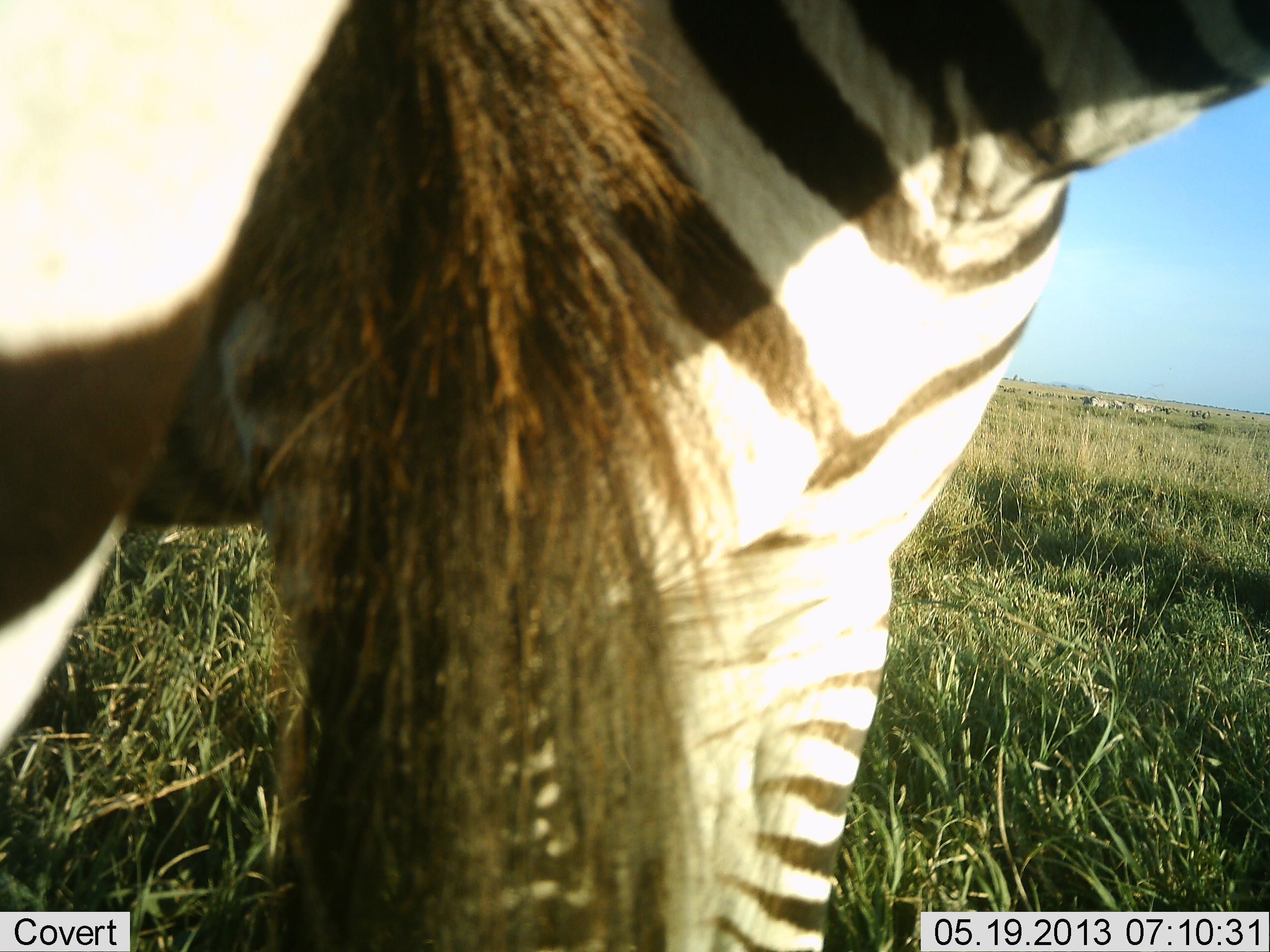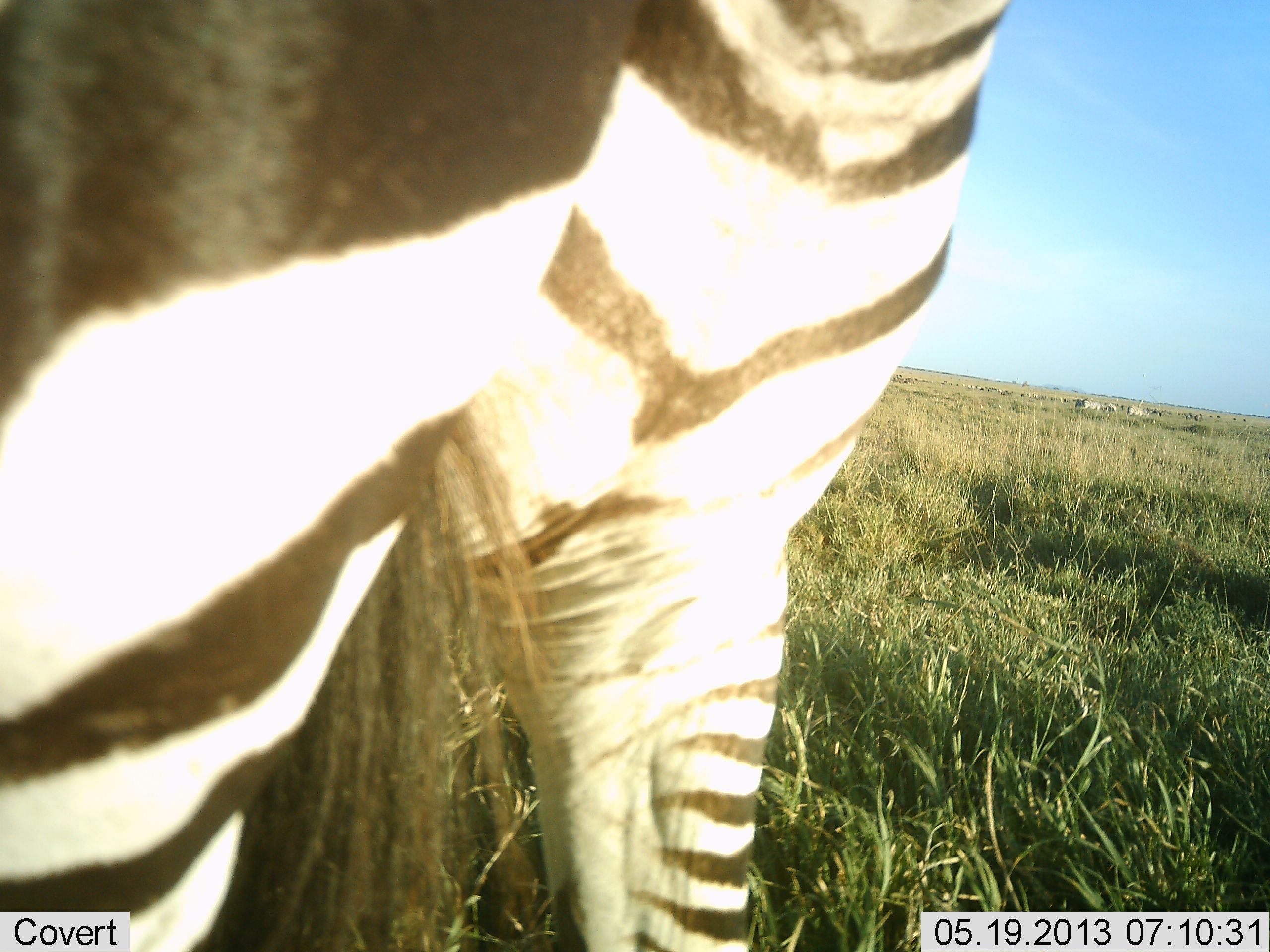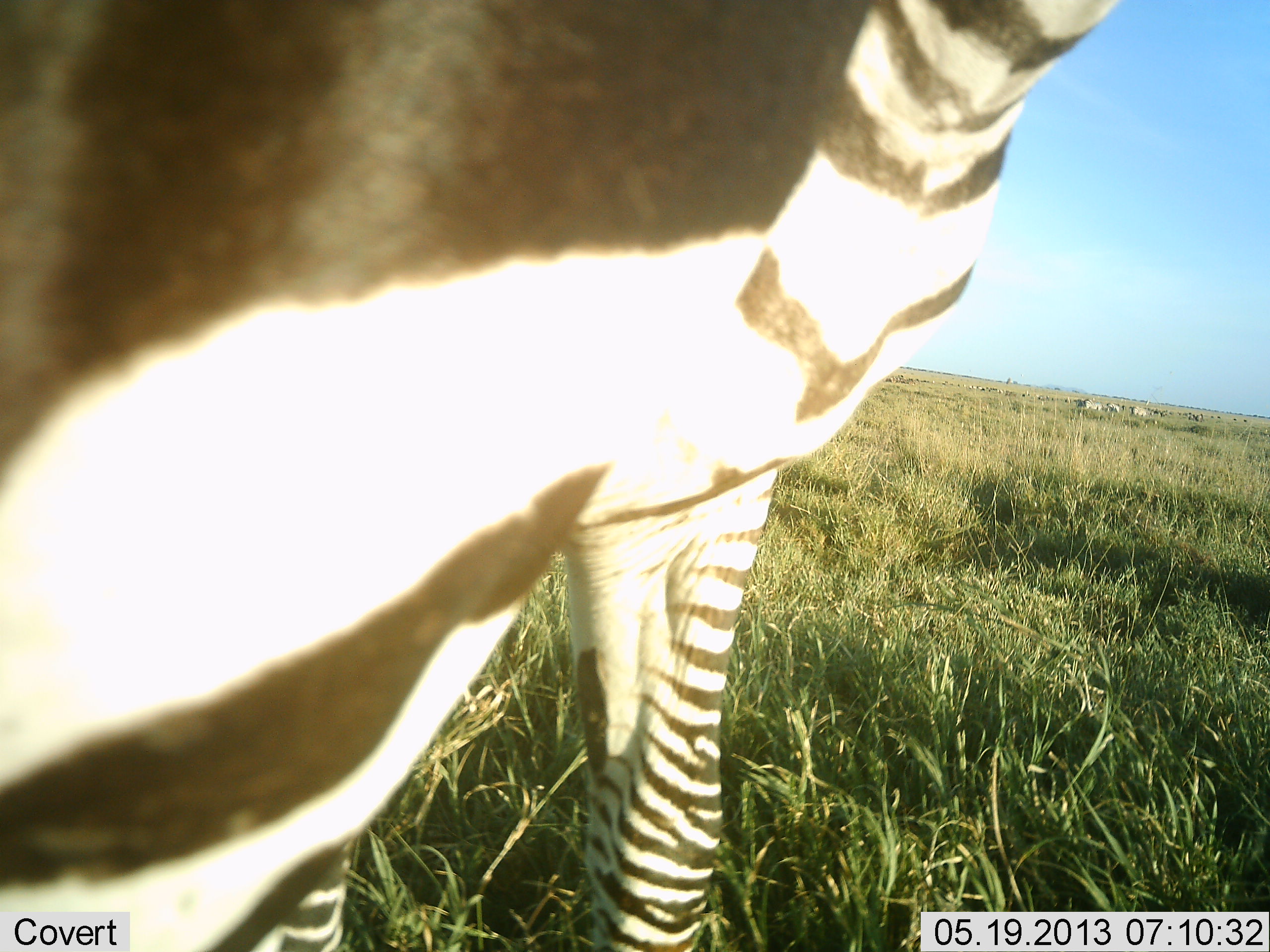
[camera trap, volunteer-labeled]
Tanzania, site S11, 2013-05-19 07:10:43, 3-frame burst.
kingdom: Animalia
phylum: Chordata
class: Mammalia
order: Perissodactyla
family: Equidae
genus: Equus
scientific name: Equus quagga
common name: plains zebra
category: zebra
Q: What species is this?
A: Zebra (plains zebra) (Equus quagga).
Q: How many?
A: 1.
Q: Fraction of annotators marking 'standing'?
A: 84%.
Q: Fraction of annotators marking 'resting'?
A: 3%.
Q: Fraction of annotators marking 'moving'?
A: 23%.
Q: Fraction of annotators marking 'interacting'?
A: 6%.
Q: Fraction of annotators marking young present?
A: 0%.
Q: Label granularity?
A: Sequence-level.